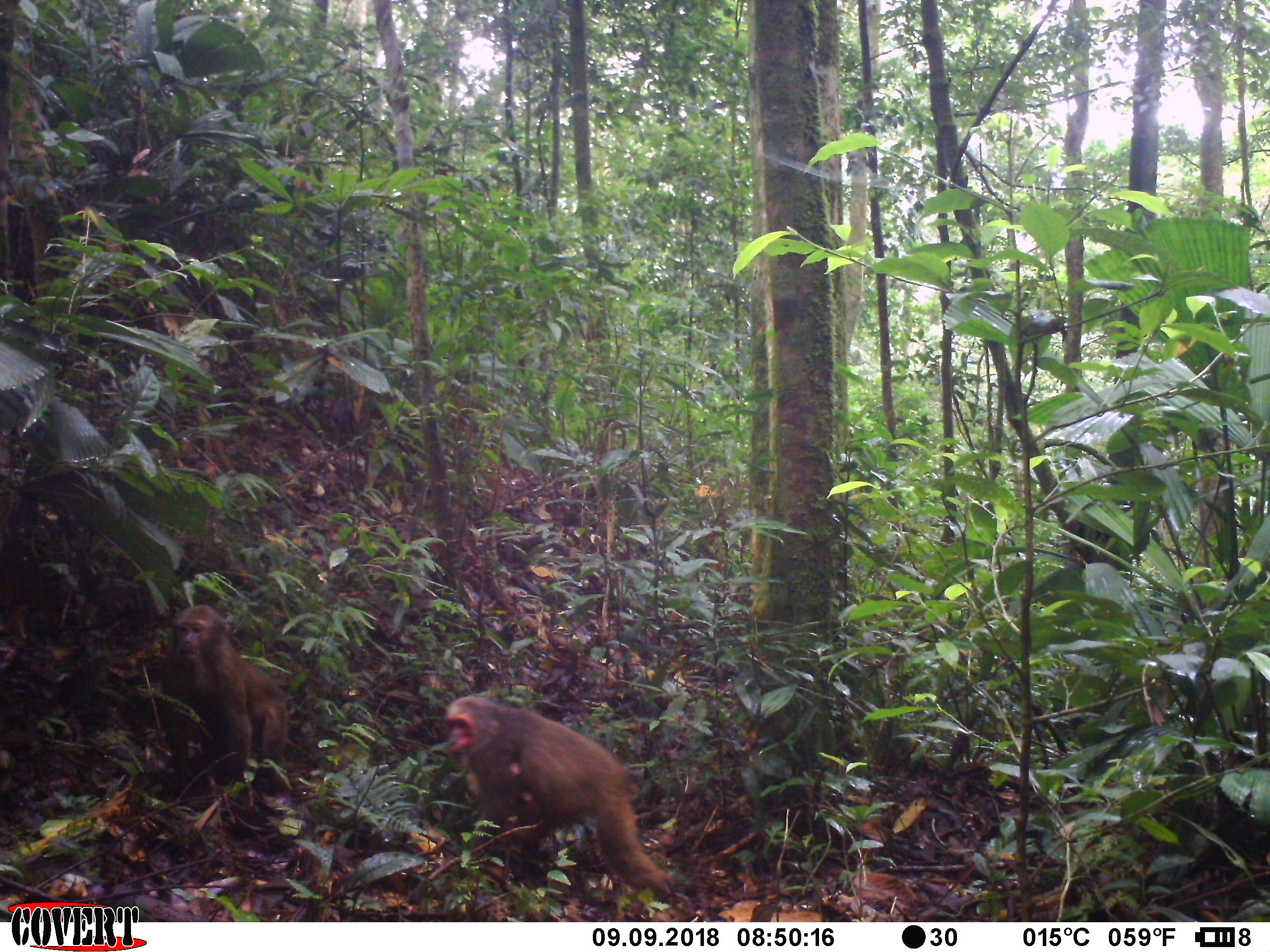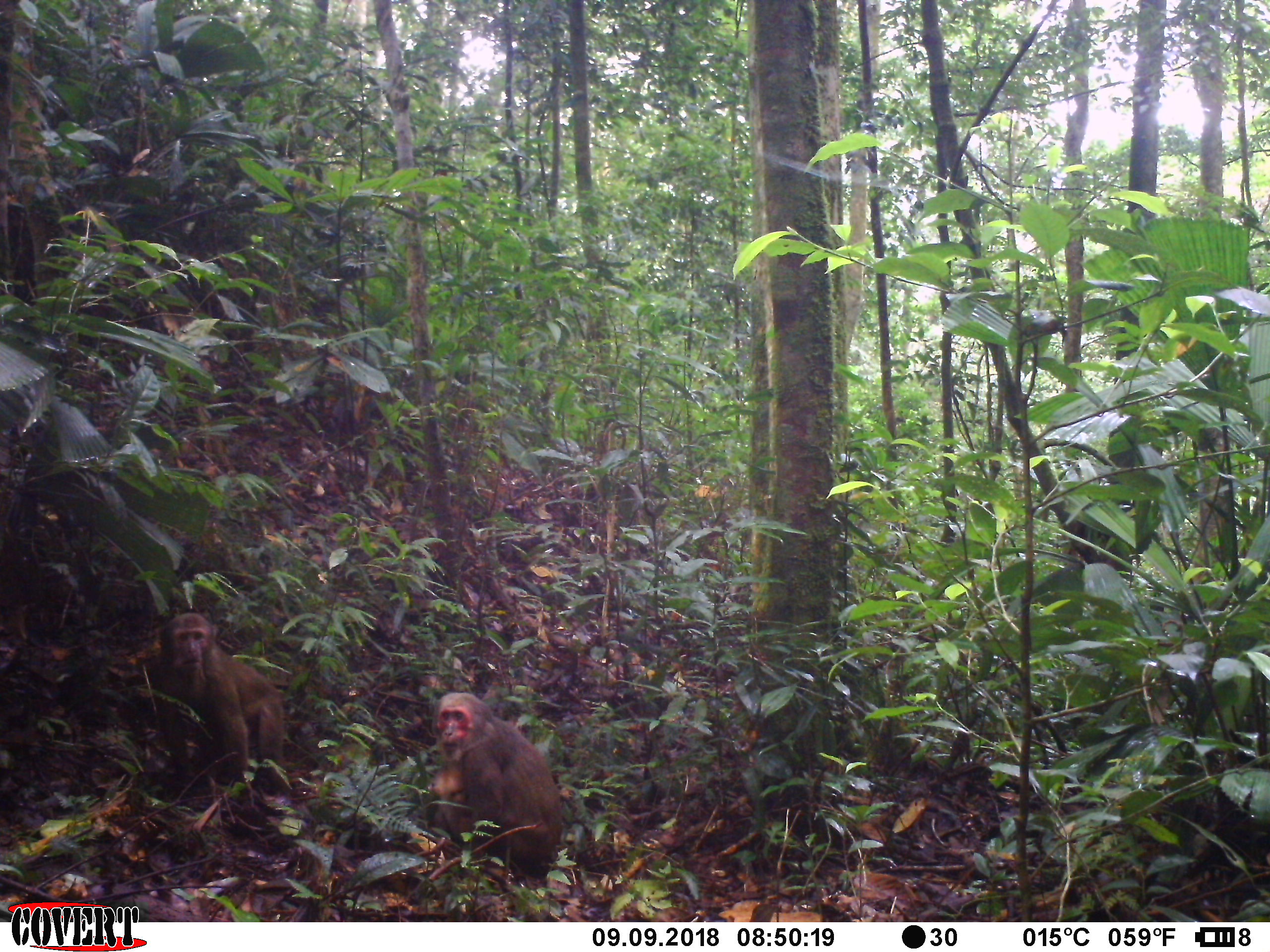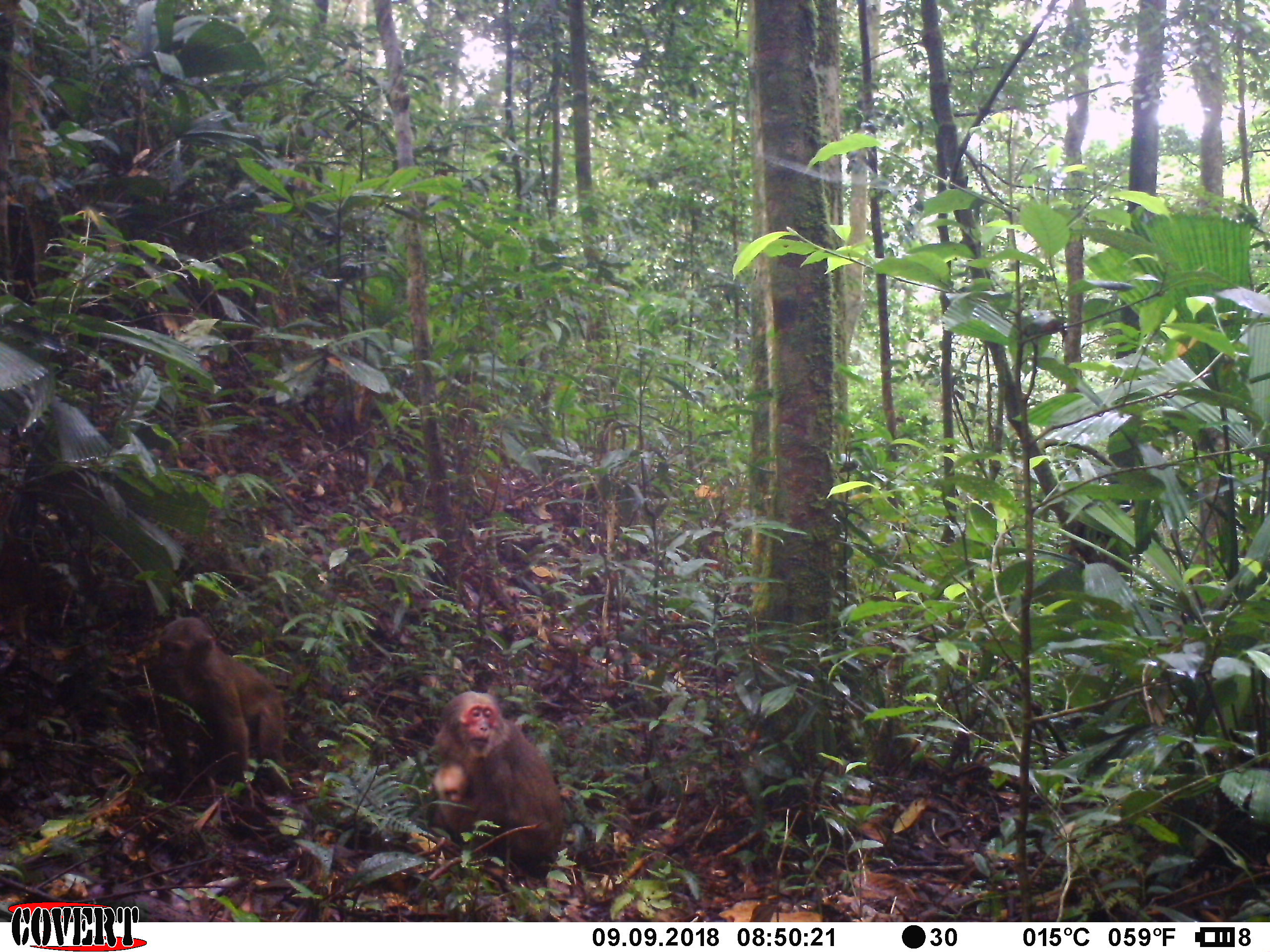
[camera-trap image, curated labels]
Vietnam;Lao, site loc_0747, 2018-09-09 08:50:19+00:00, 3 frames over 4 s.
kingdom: Animalia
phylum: Chordata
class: Mammalia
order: Primates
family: Cercopithecidae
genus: Macaca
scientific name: Macaca arctoides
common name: stump-tailed macaque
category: stump tailed macaque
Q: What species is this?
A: Stump tailed macaque (stump-tailed macaque) (Macaca arctoides).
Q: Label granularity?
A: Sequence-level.